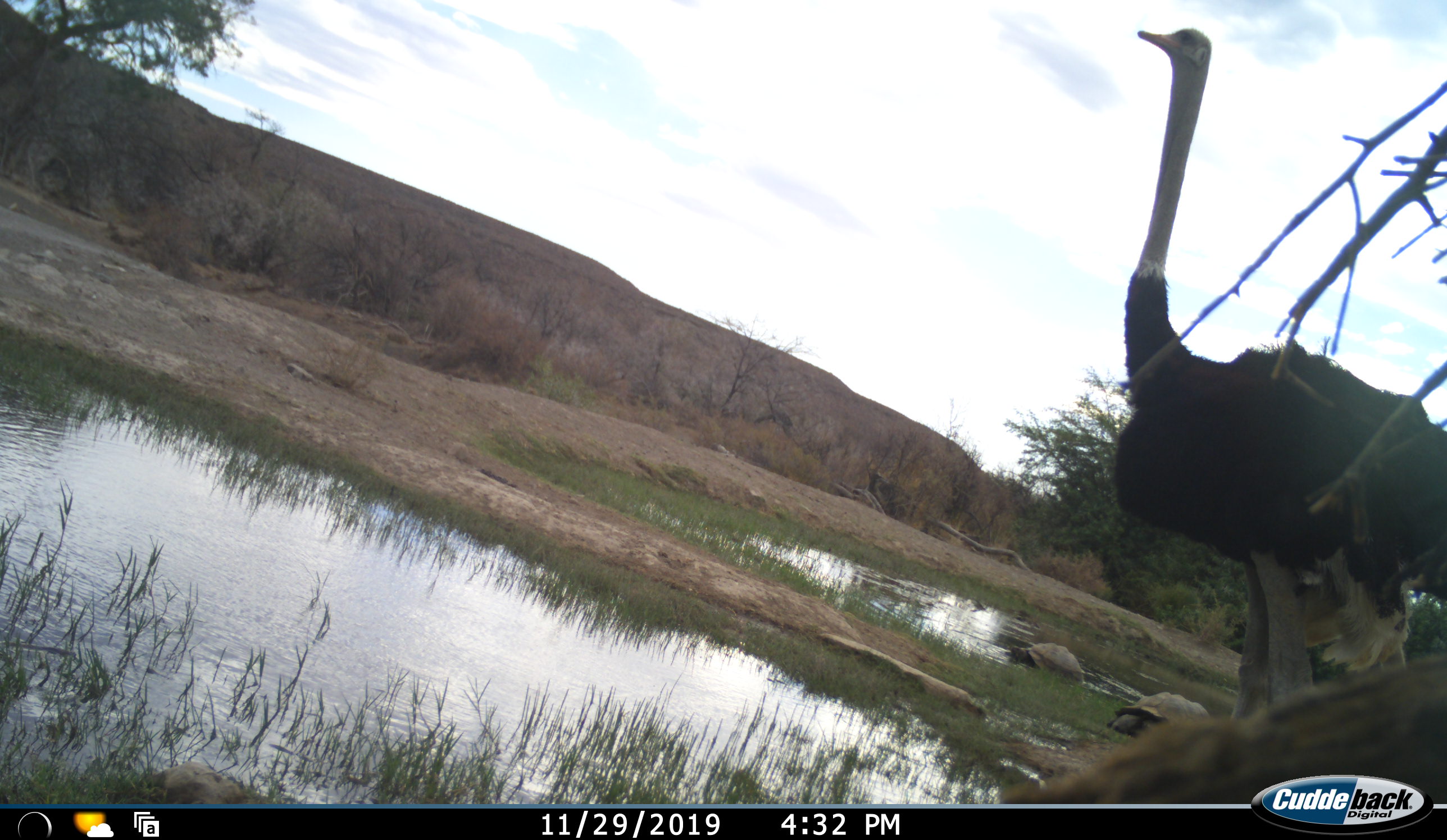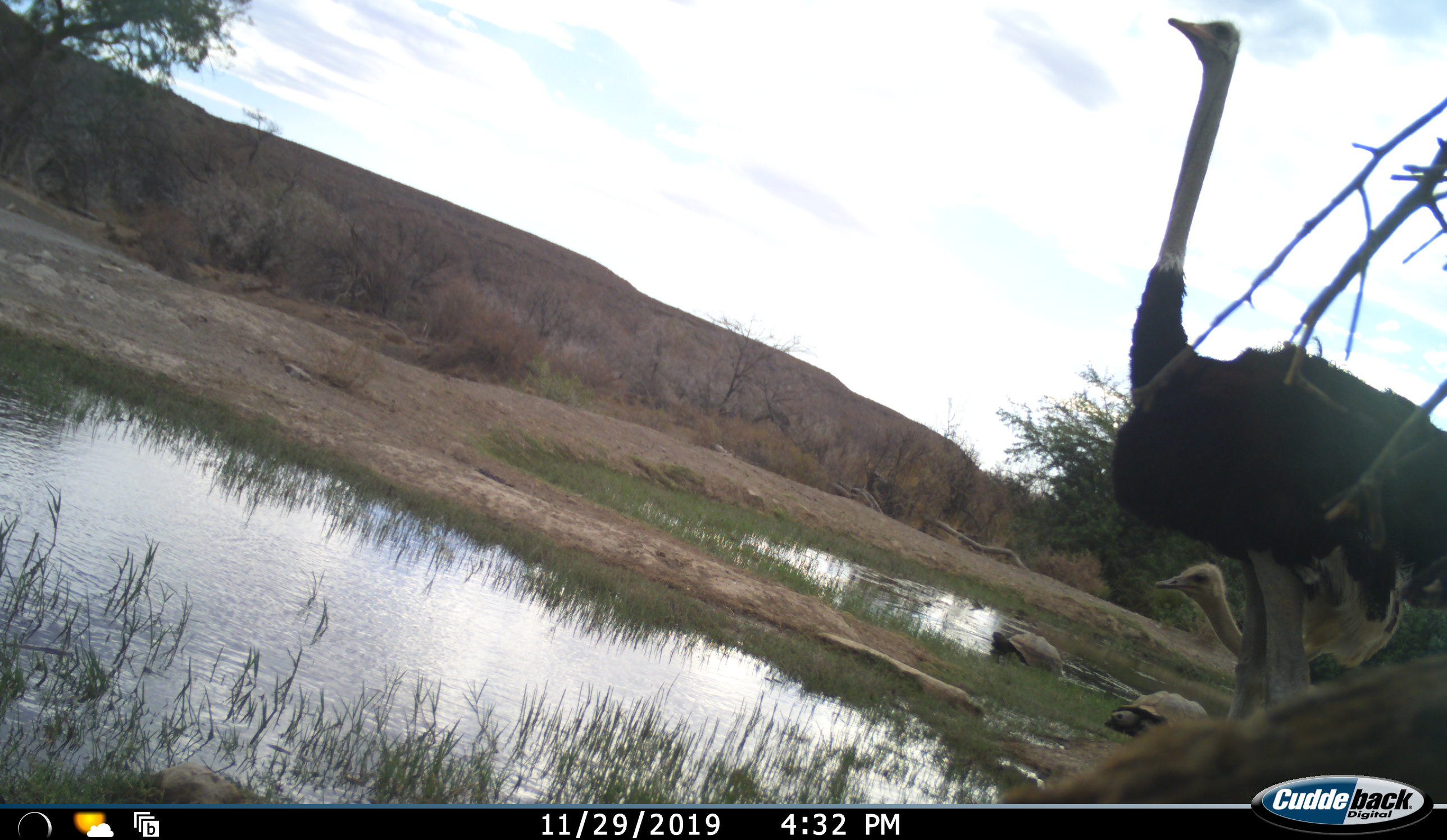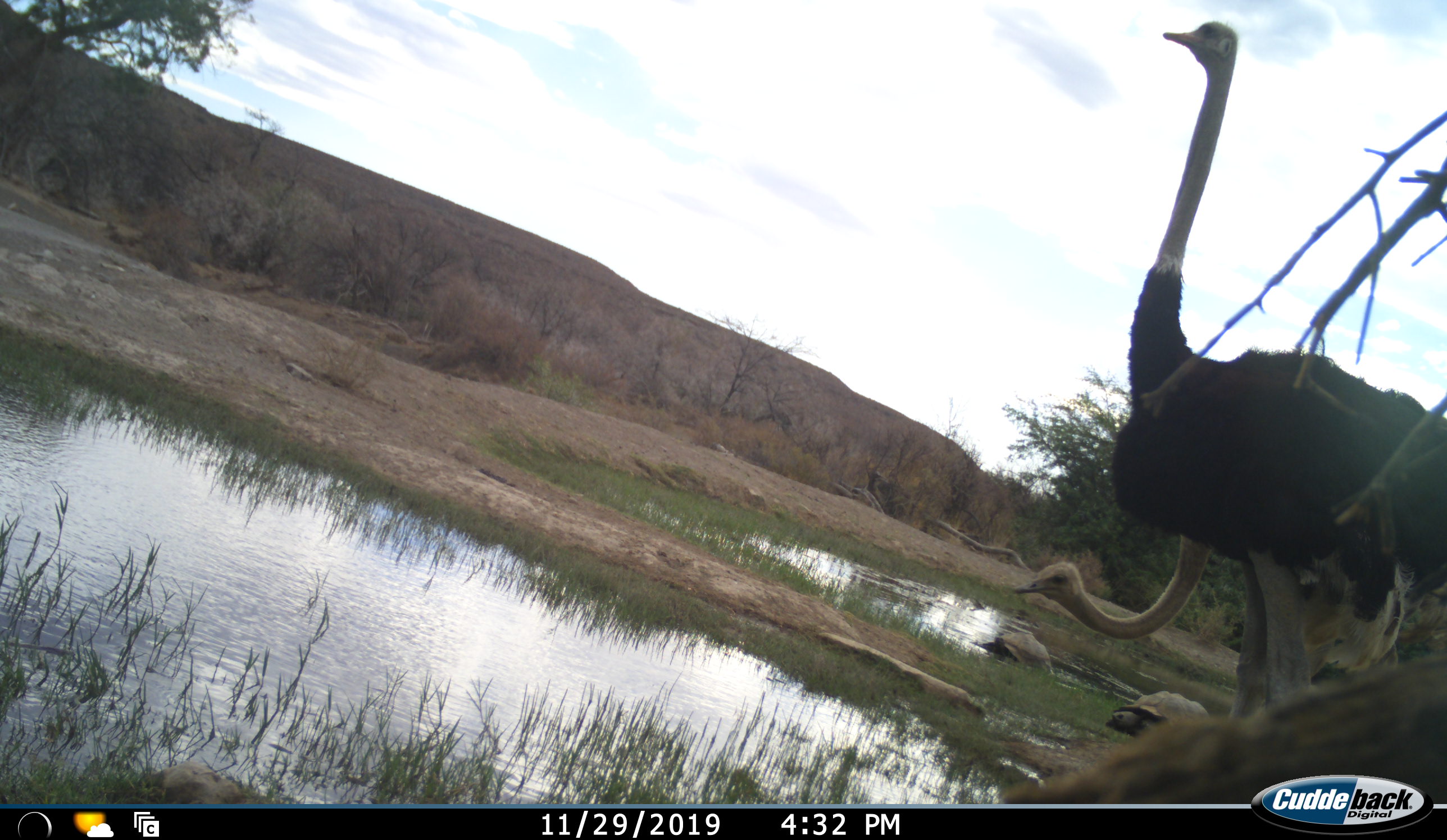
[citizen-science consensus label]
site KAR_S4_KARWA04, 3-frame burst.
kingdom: Animalia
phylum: Chordata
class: Aves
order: Struthioniformes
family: Struthionidae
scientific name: Struthionidae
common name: ostrich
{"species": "ostrich (Struthionidae)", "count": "2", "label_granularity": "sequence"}